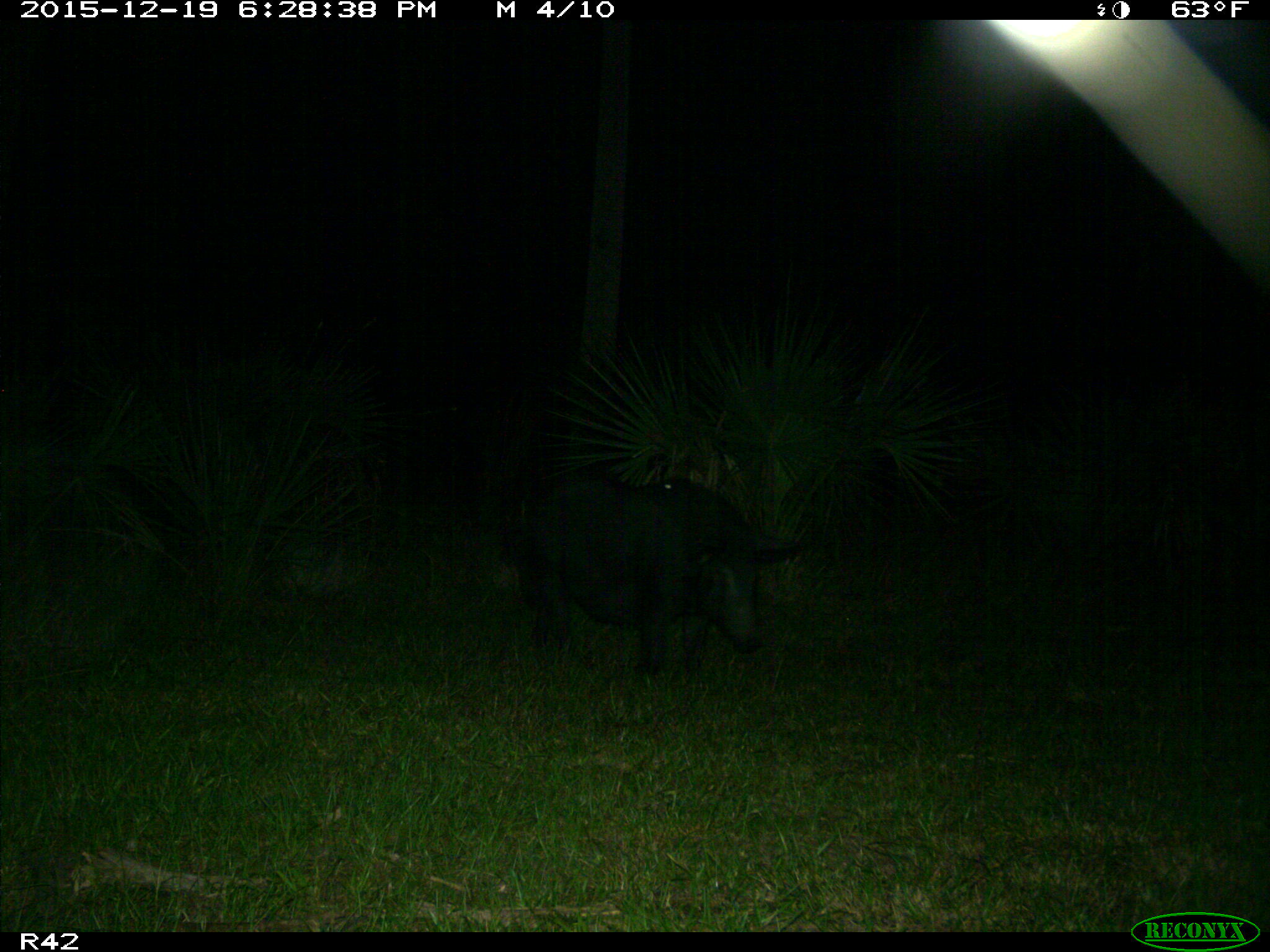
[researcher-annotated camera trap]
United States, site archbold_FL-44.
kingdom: Animalia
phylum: Chordata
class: Mammalia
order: Artiodactyla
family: Suidae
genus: Sus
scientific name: Sus scrofa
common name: wild boar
Sus scrofa (wild boar).